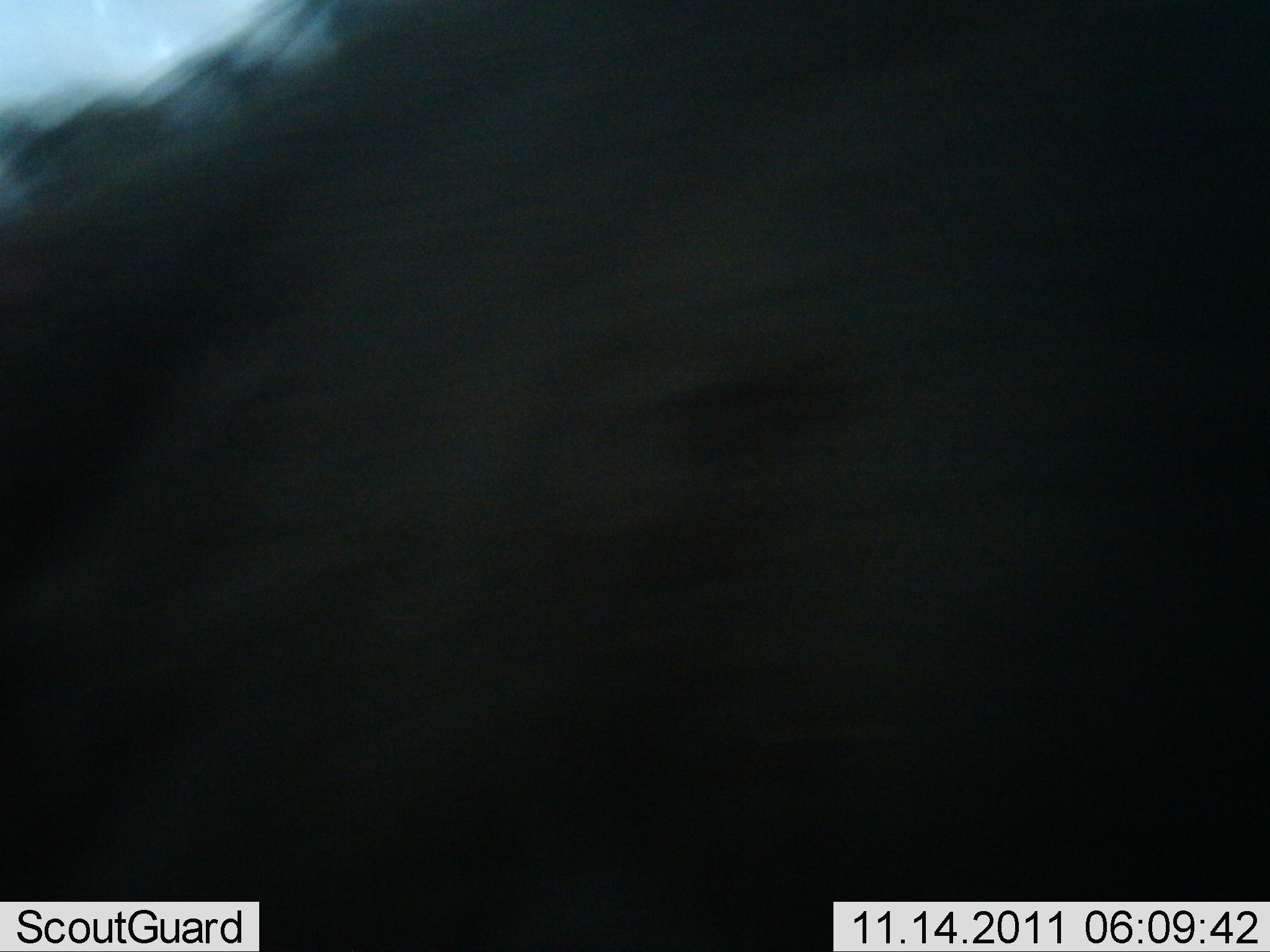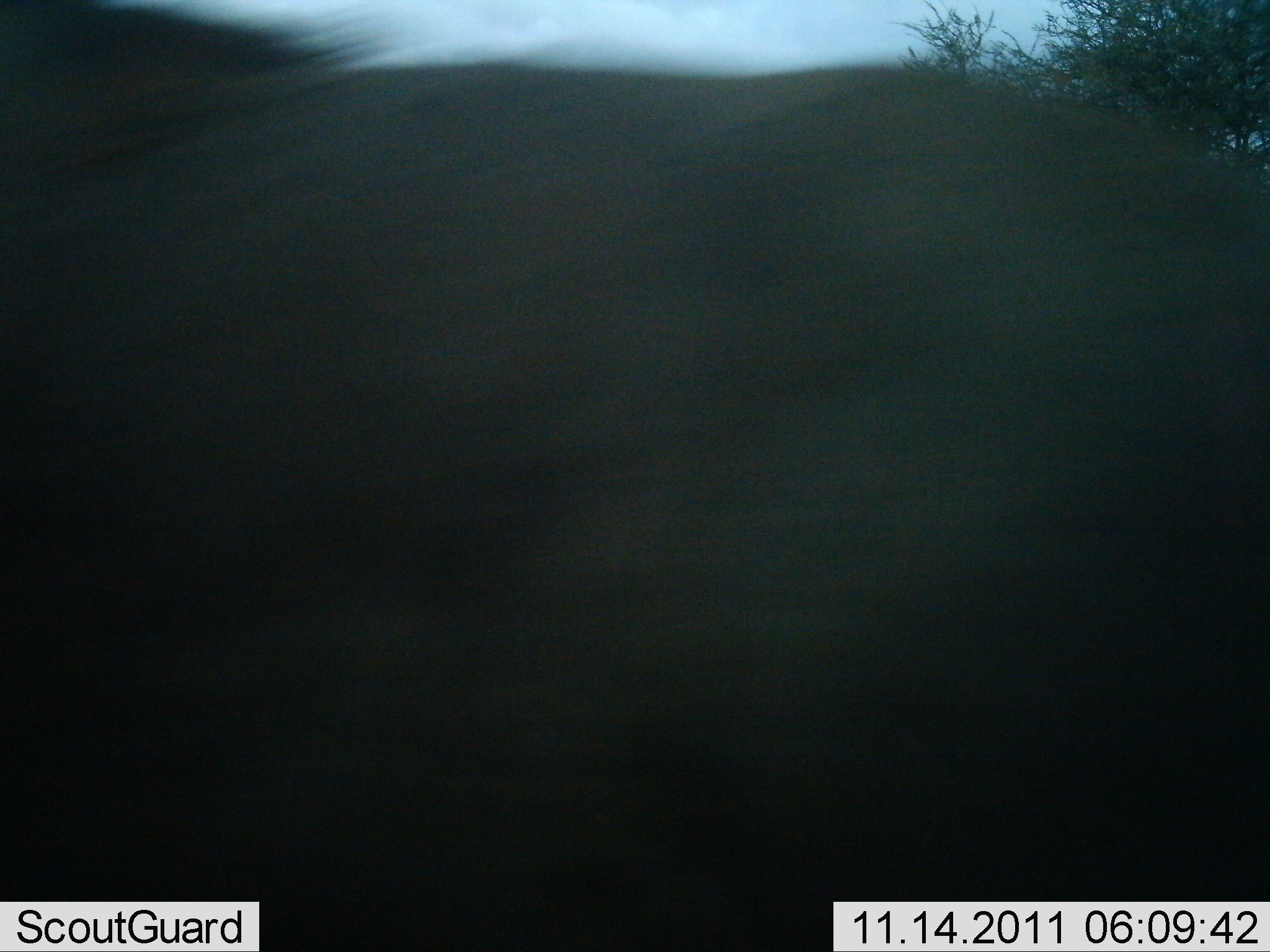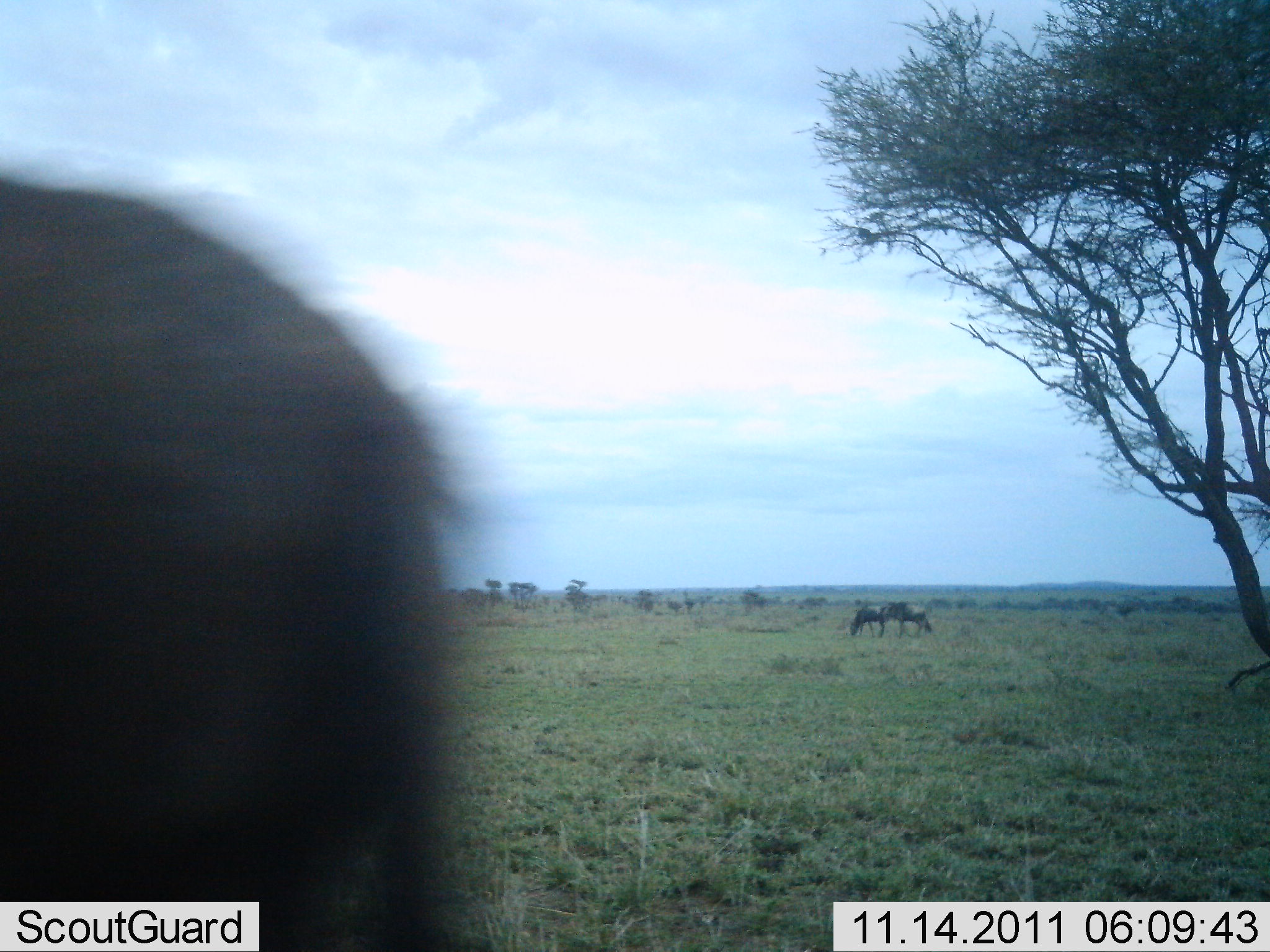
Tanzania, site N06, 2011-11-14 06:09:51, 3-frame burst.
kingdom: Animalia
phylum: Chordata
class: Mammalia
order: Artiodactyla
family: Bovidae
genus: Connochaetes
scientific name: Connochaetes taurinus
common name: blue wildebeest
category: wildebeest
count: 3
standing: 18%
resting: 0%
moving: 73%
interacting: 9%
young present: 0%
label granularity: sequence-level